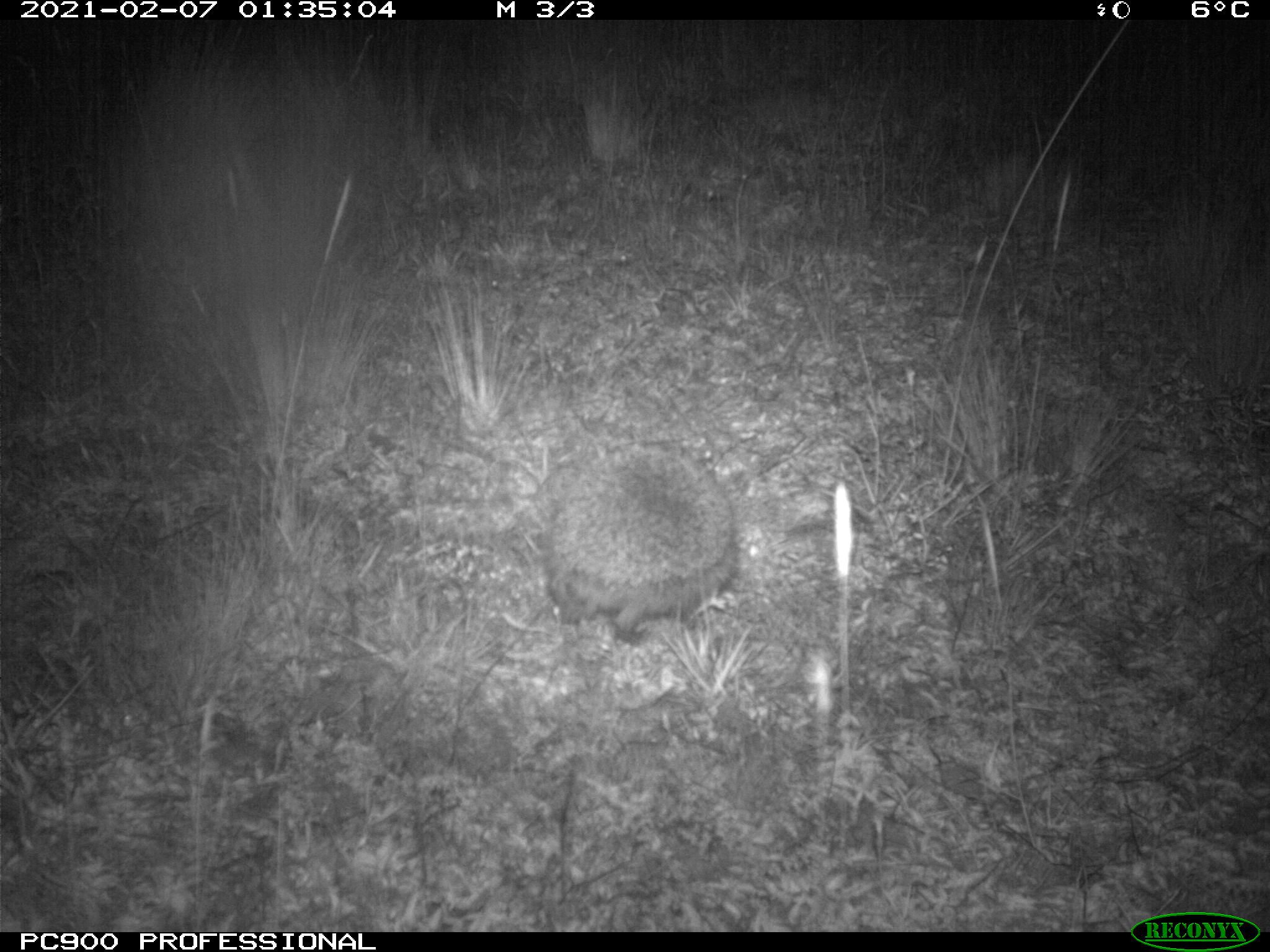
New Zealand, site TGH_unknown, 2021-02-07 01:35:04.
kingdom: Animalia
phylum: Chordata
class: Mammalia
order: Eulipotyphla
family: Erinaceidae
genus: Erinaceus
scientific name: Erinaceus europaeus europaeus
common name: european hedgehog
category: hedgehog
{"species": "hedgehog (european hedgehog) (Erinaceus europaeus europaeus)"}